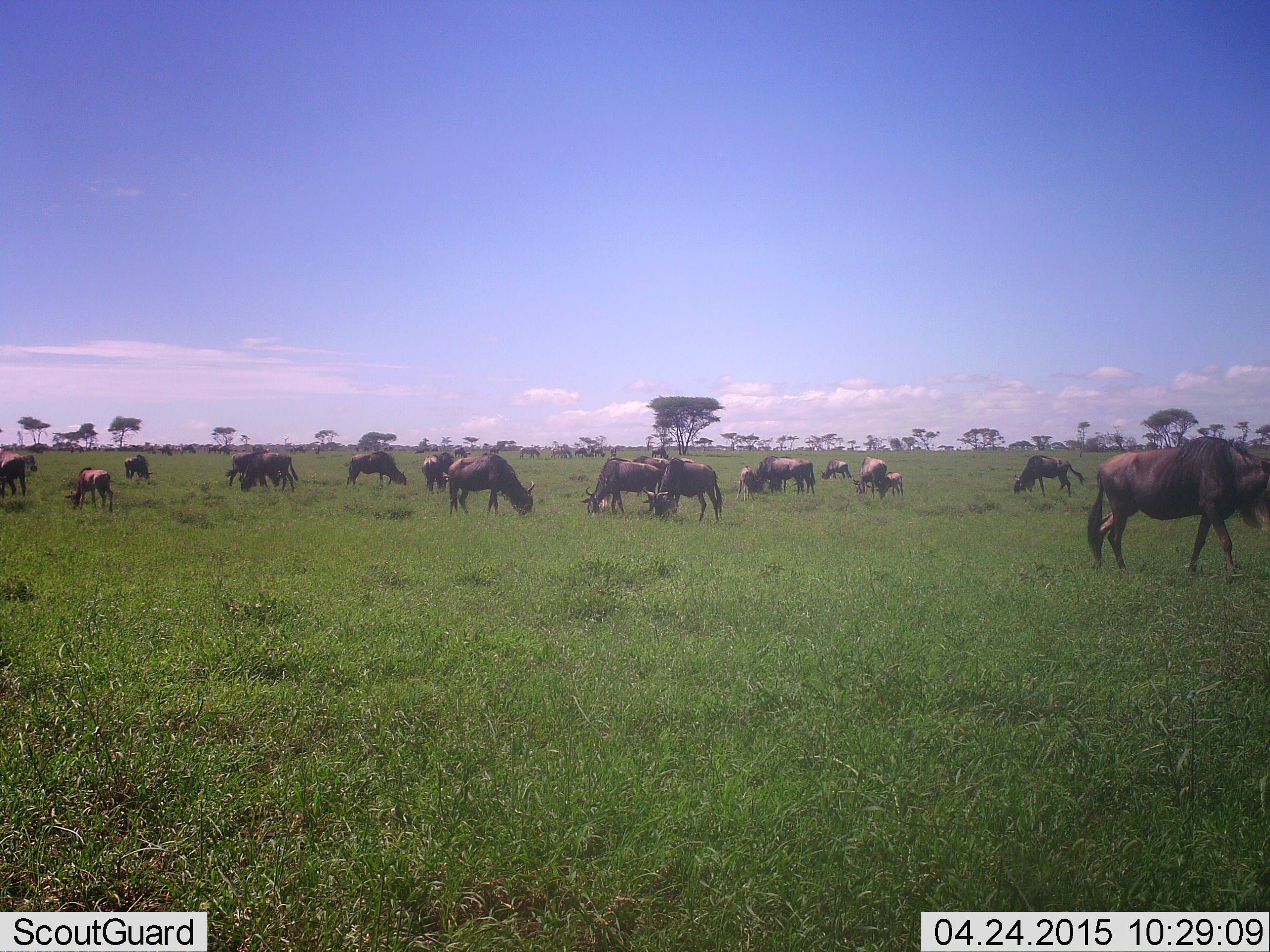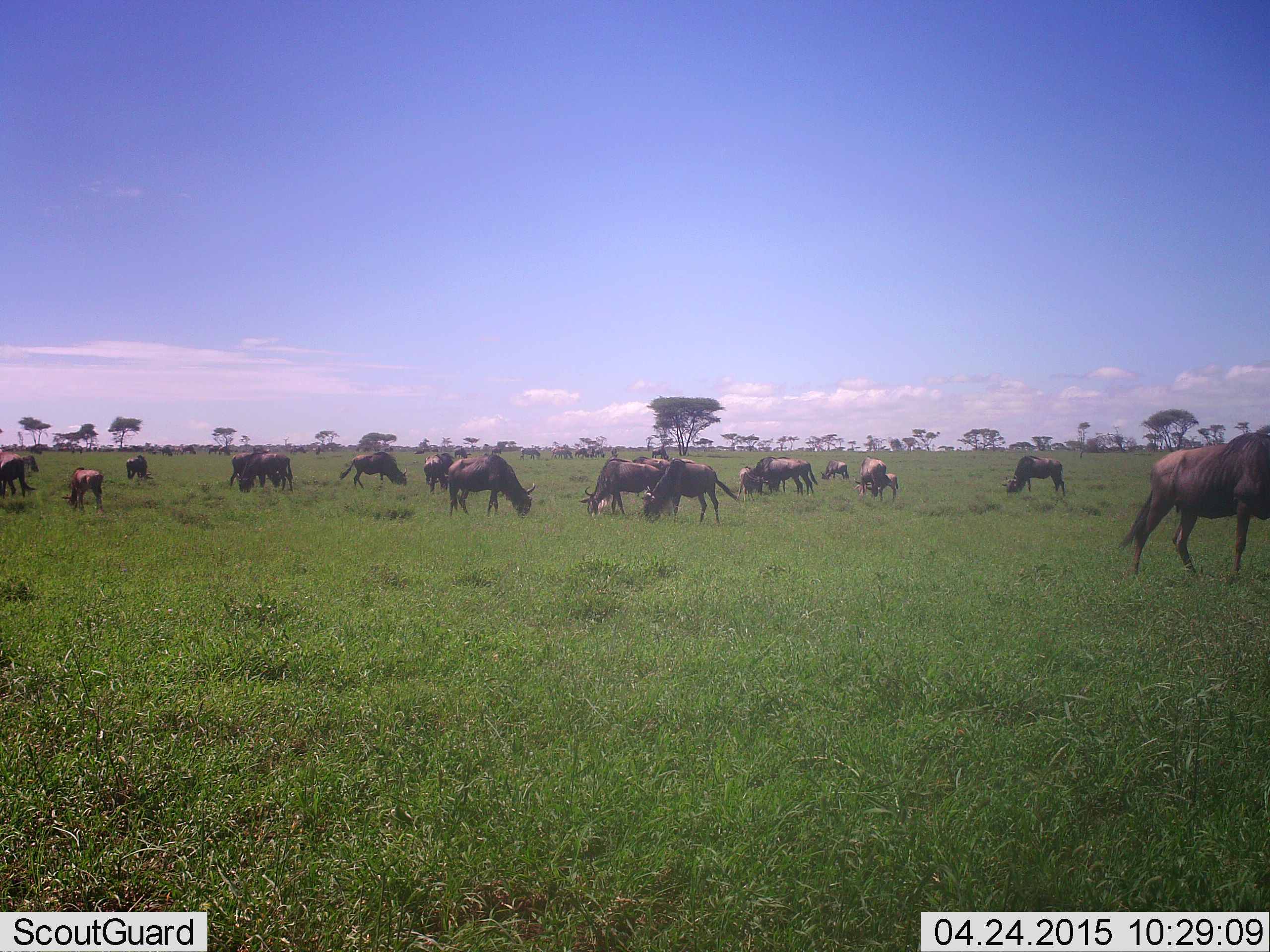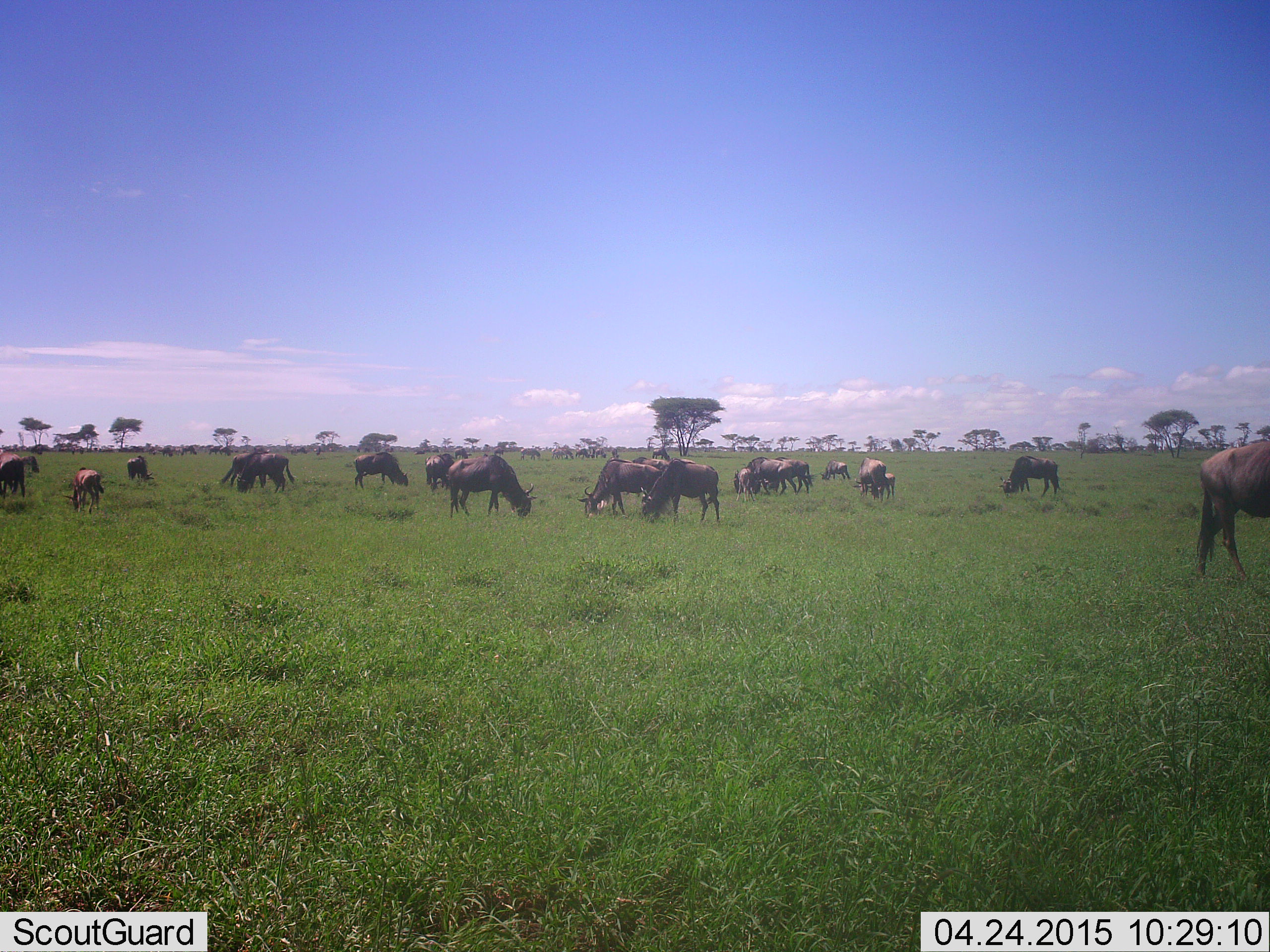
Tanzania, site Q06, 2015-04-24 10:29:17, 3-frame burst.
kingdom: Animalia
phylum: Chordata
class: Mammalia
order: Artiodactyla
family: Bovidae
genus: Connochaetes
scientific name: Connochaetes taurinus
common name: blue wildebeest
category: wildebeest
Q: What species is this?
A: Wildebeest (blue wildebeest) (Connochaetes taurinus).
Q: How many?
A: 11-50.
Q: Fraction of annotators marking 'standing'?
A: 30%.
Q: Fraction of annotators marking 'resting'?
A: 0%.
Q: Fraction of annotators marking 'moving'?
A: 70%.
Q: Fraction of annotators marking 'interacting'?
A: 0%.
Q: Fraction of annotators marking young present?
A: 40%.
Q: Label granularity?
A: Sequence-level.